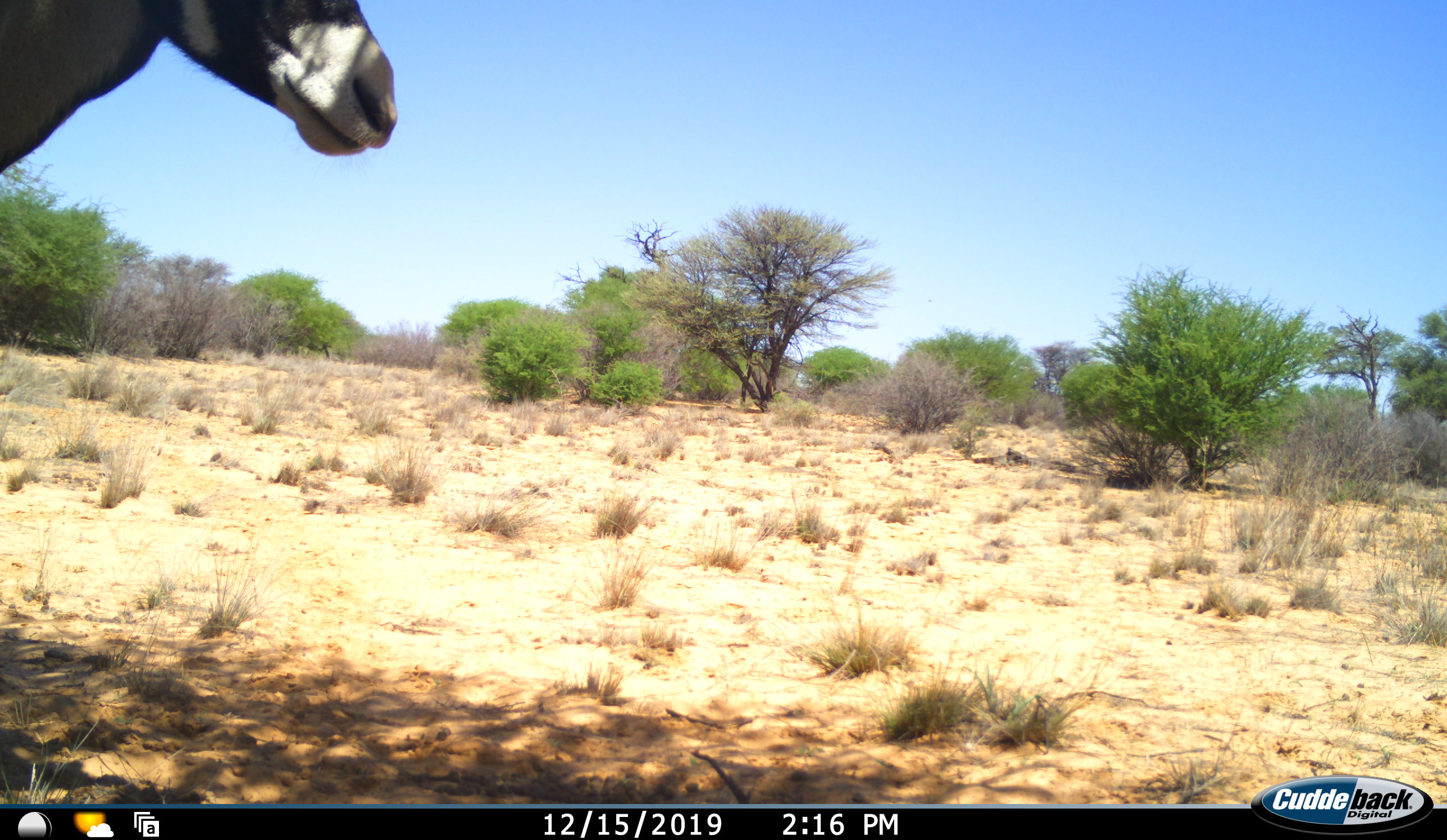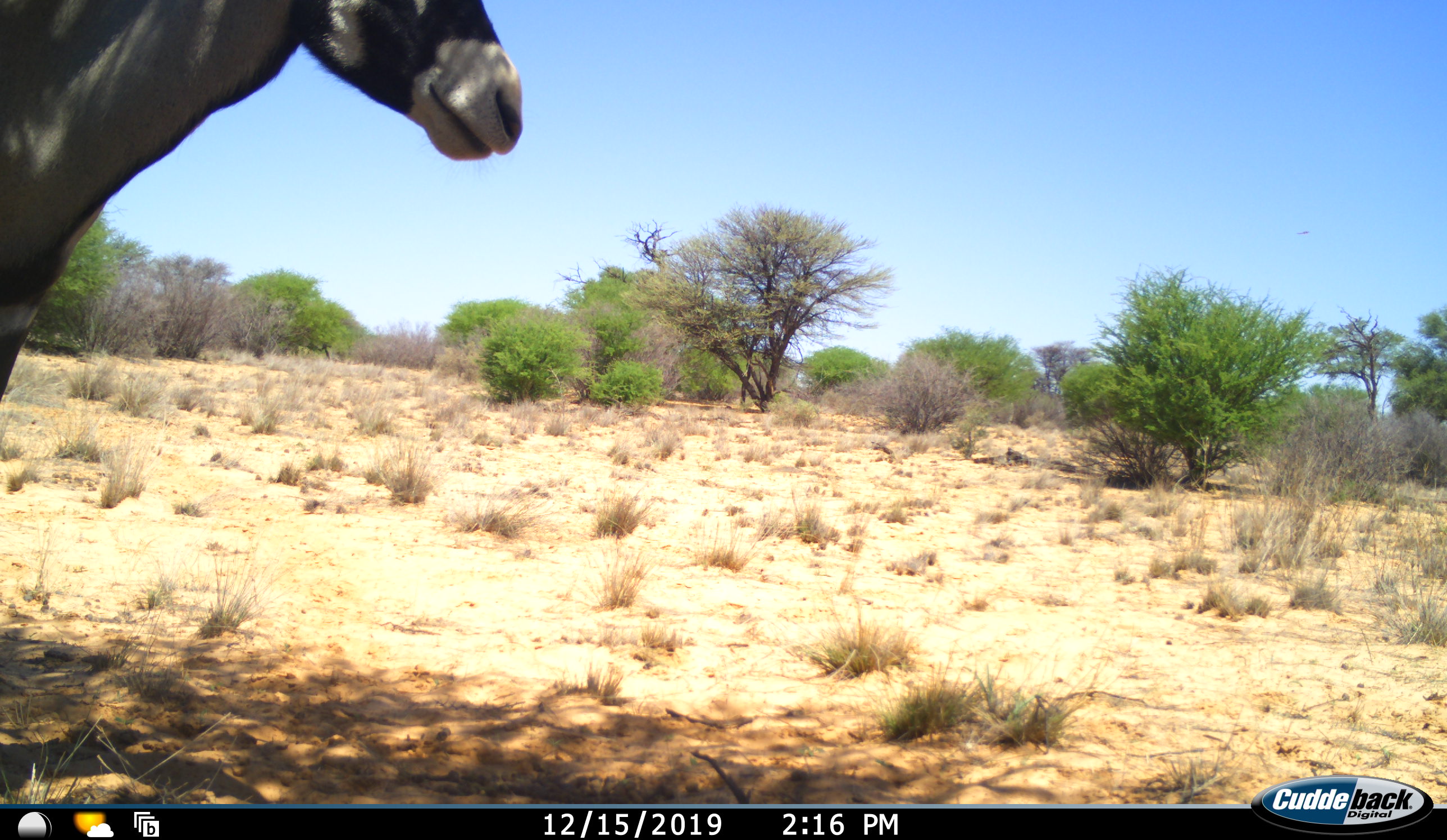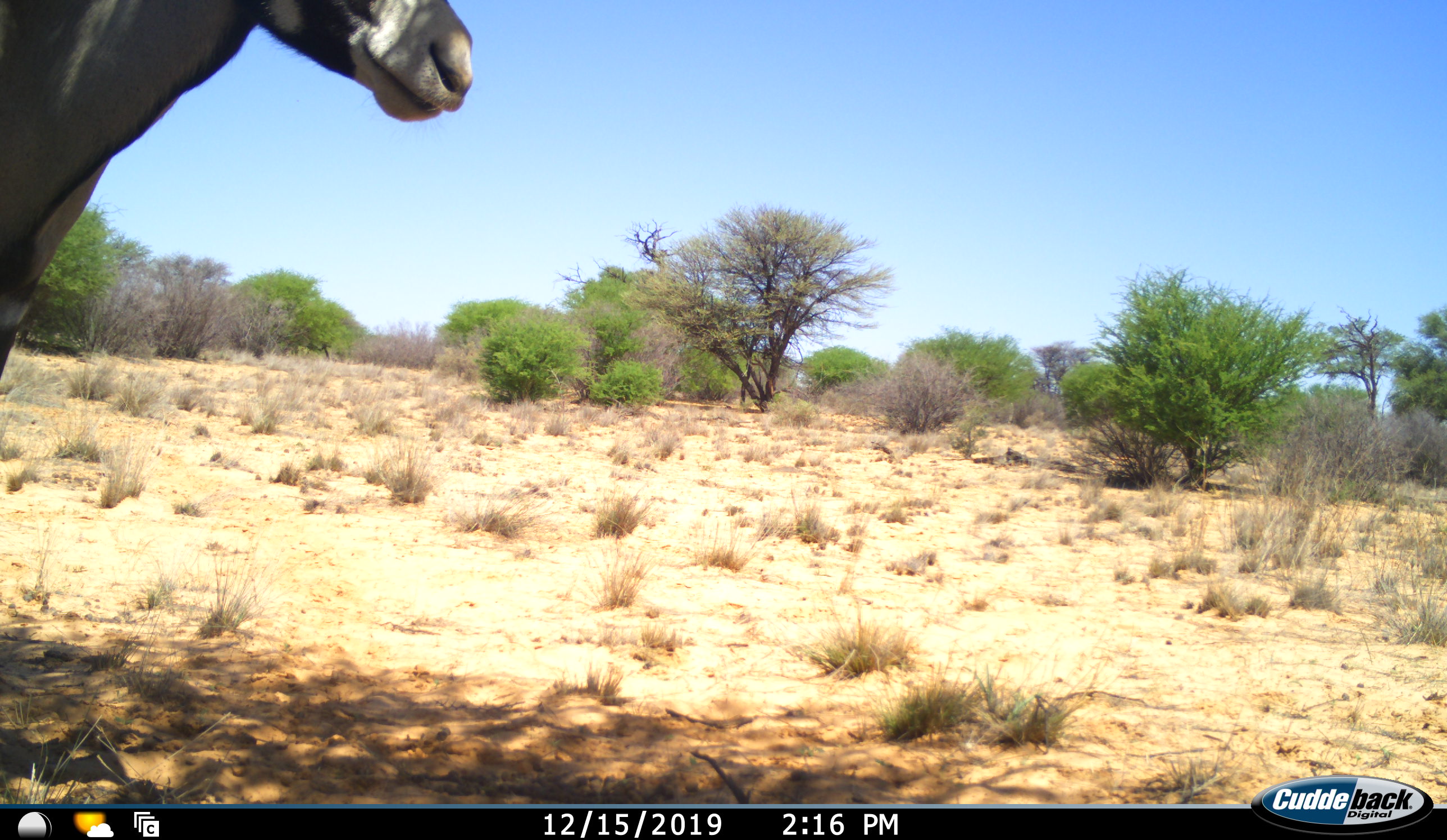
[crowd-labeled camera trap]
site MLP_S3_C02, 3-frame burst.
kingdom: Animalia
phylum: Chordata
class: Mammalia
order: Artiodactyla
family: Bovidae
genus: Oryx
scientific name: Oryx gazella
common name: gemsbok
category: oryx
Oryx (gemsbok) (Oryx gazella), count 1. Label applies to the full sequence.